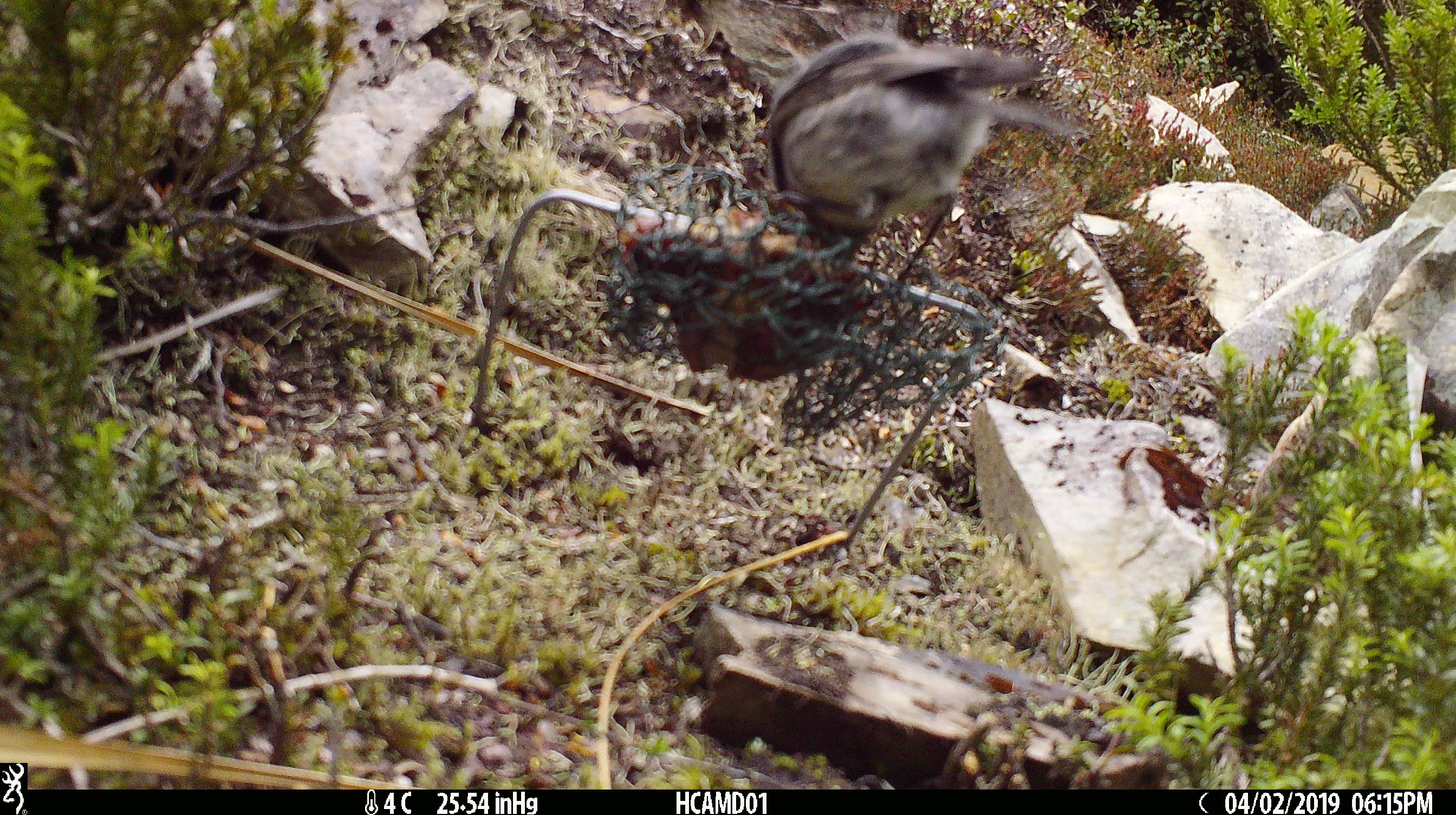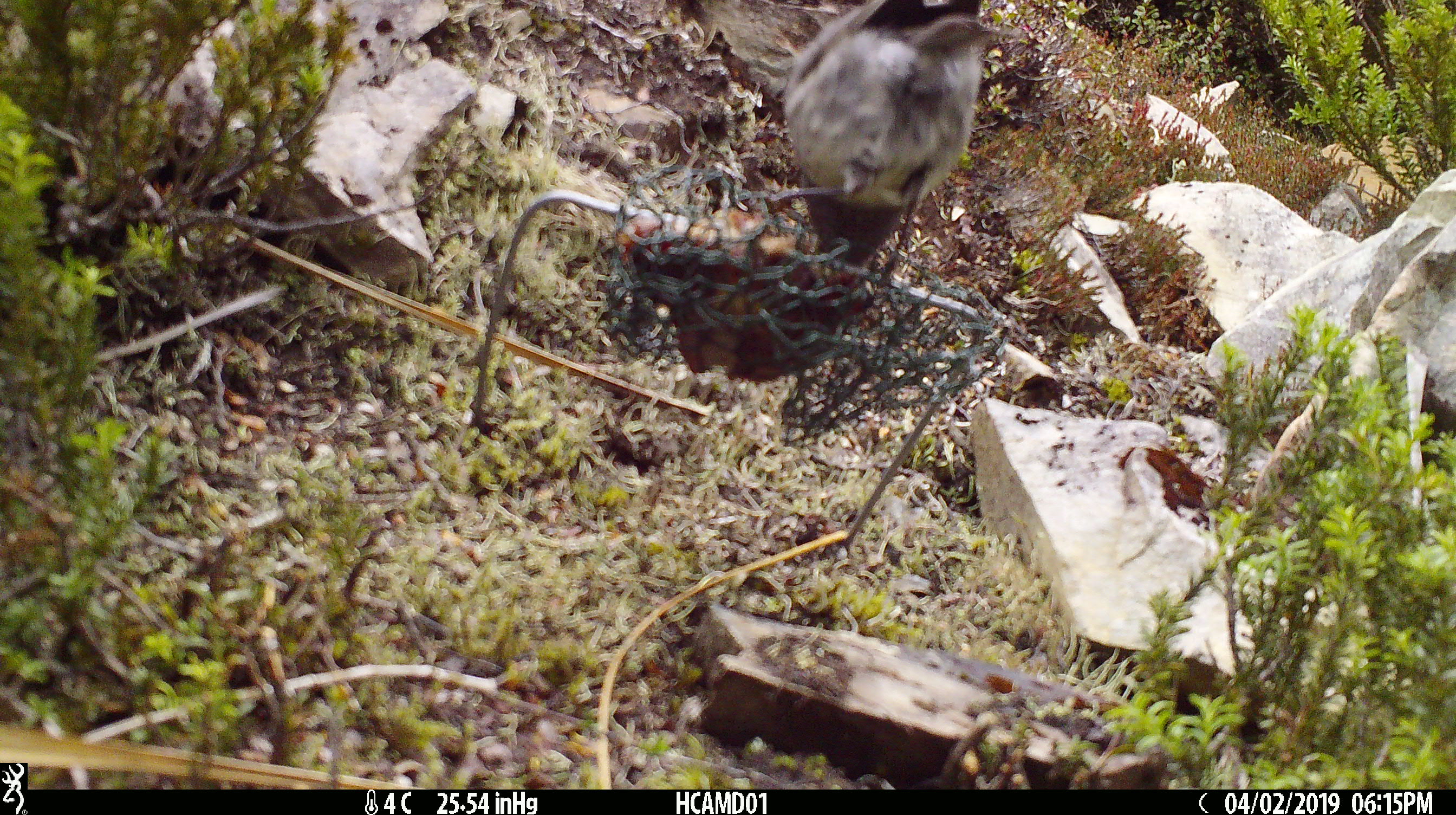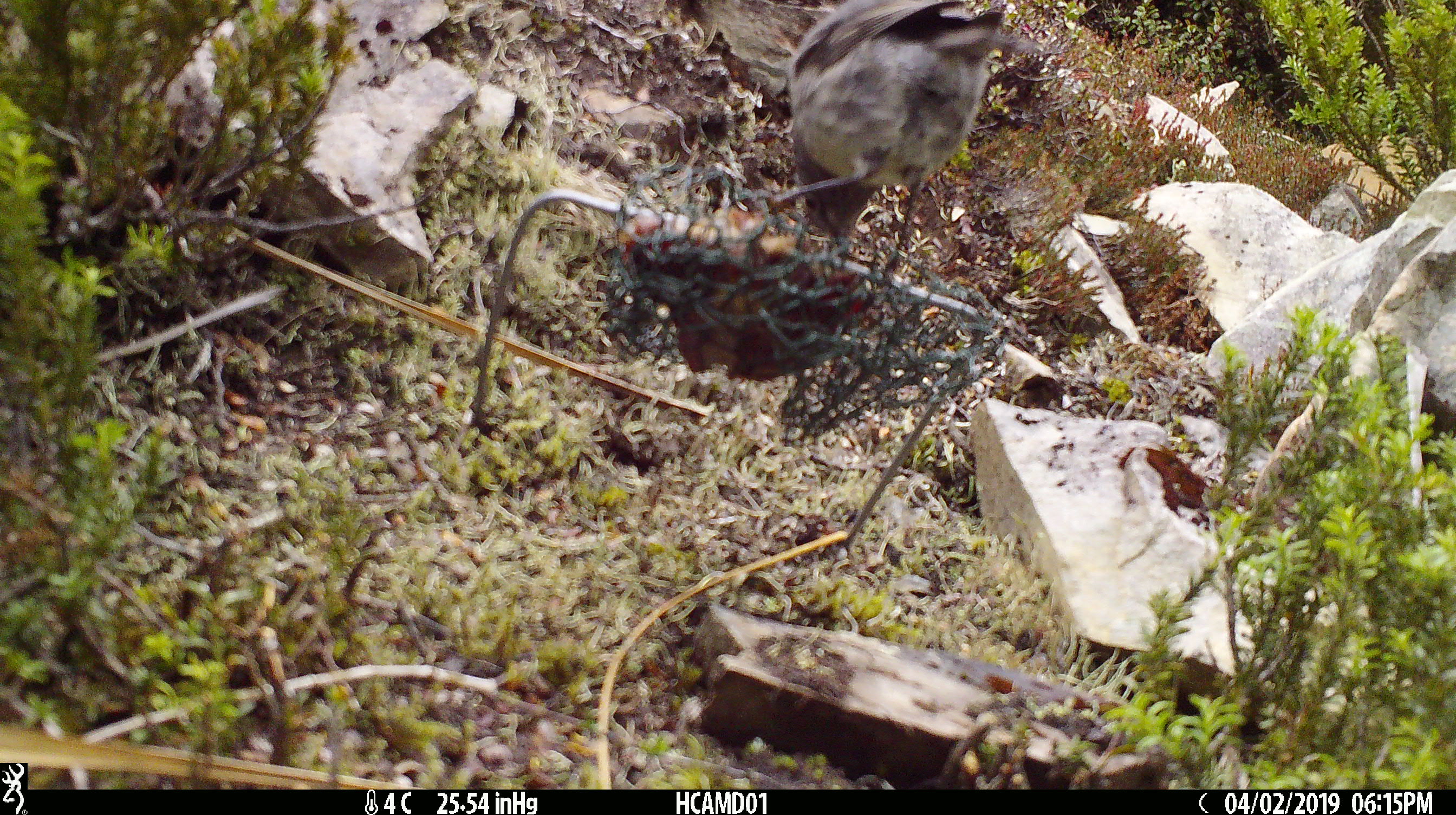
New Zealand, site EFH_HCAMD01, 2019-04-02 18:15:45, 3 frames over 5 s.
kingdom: Animalia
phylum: Chordata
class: Aves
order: Passeriformes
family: Petroicidae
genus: Petroica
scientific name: Petroica macrocephala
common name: tomtit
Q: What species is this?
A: Tomtit (Petroica macrocephala).